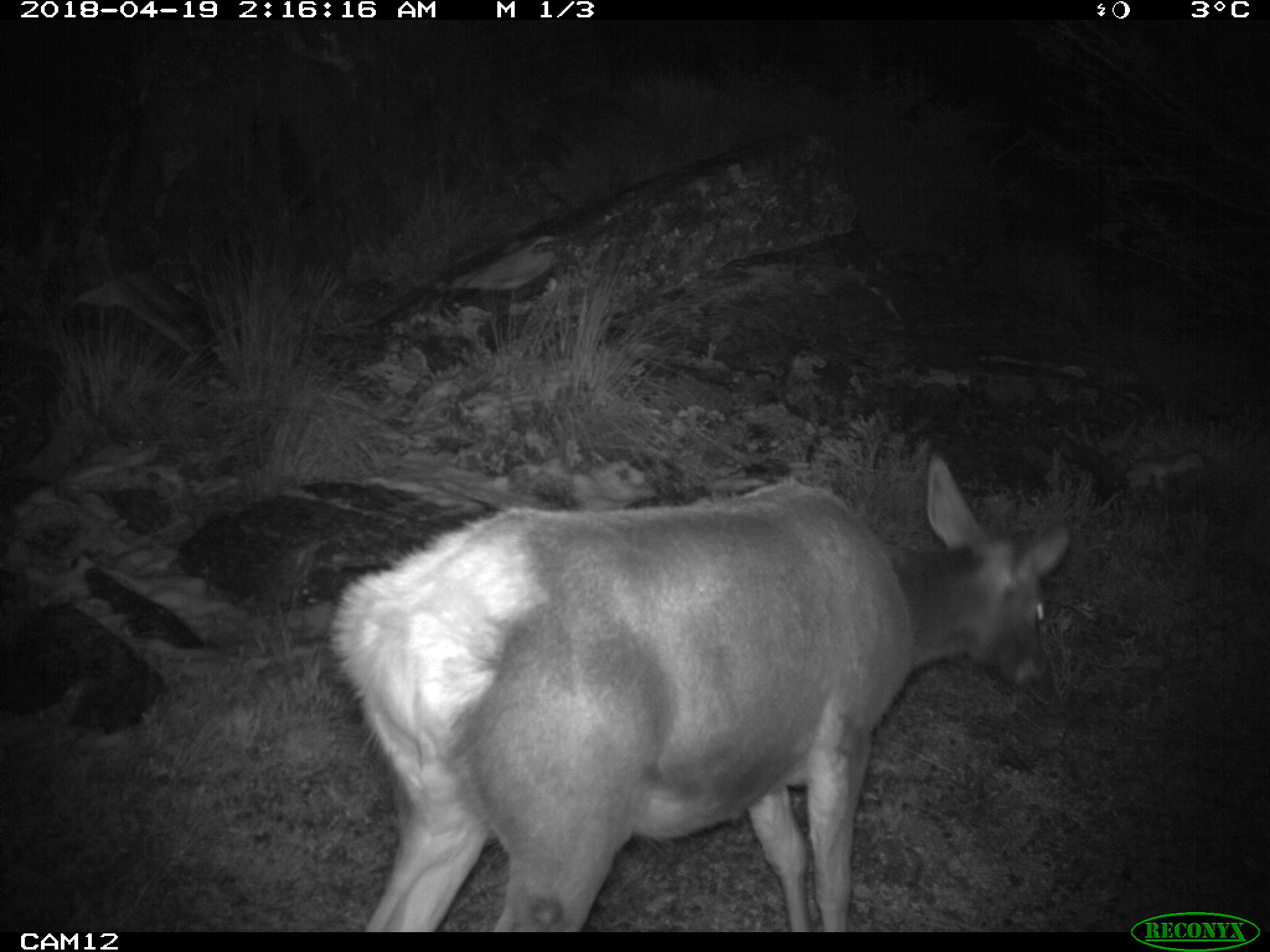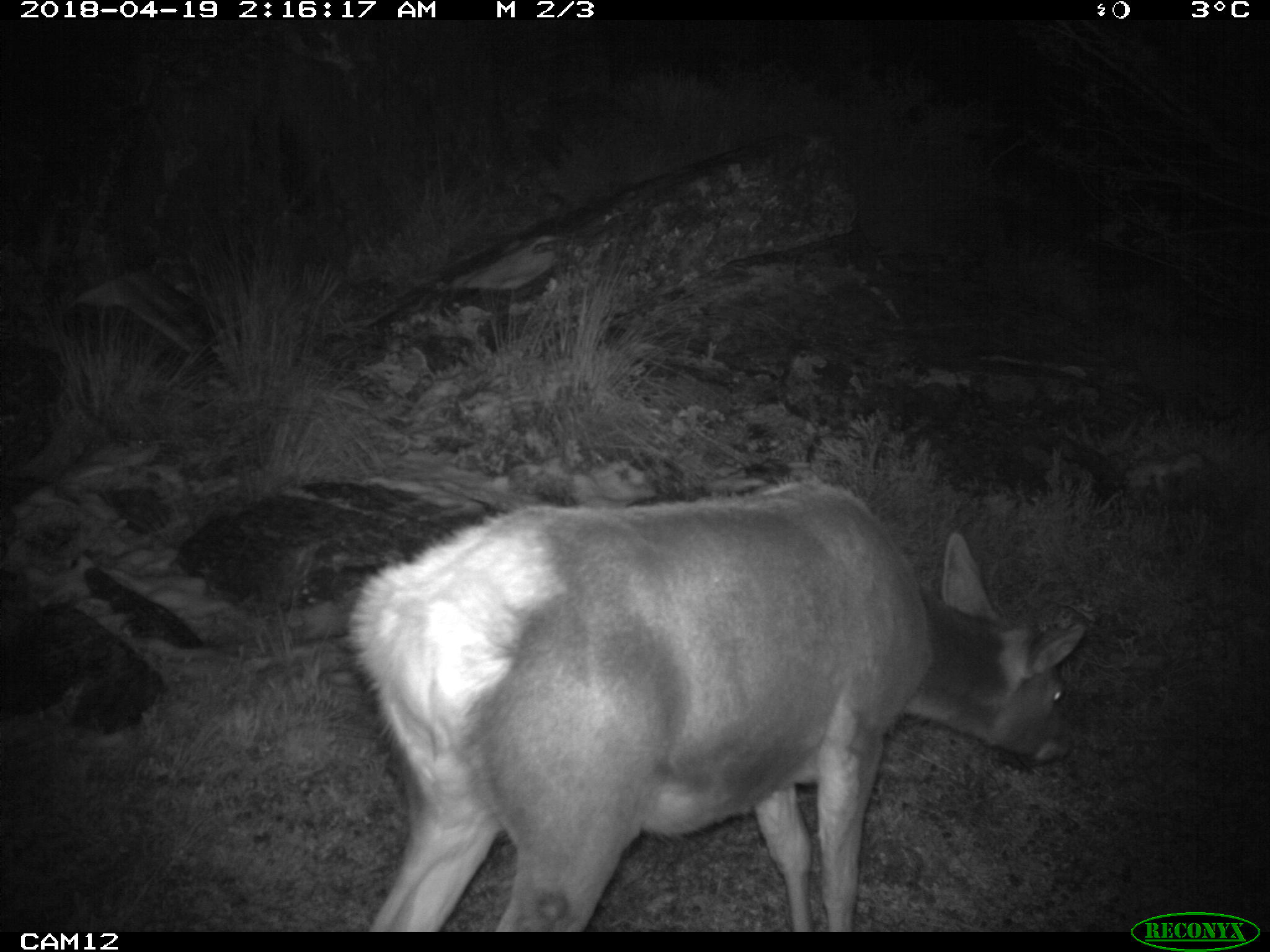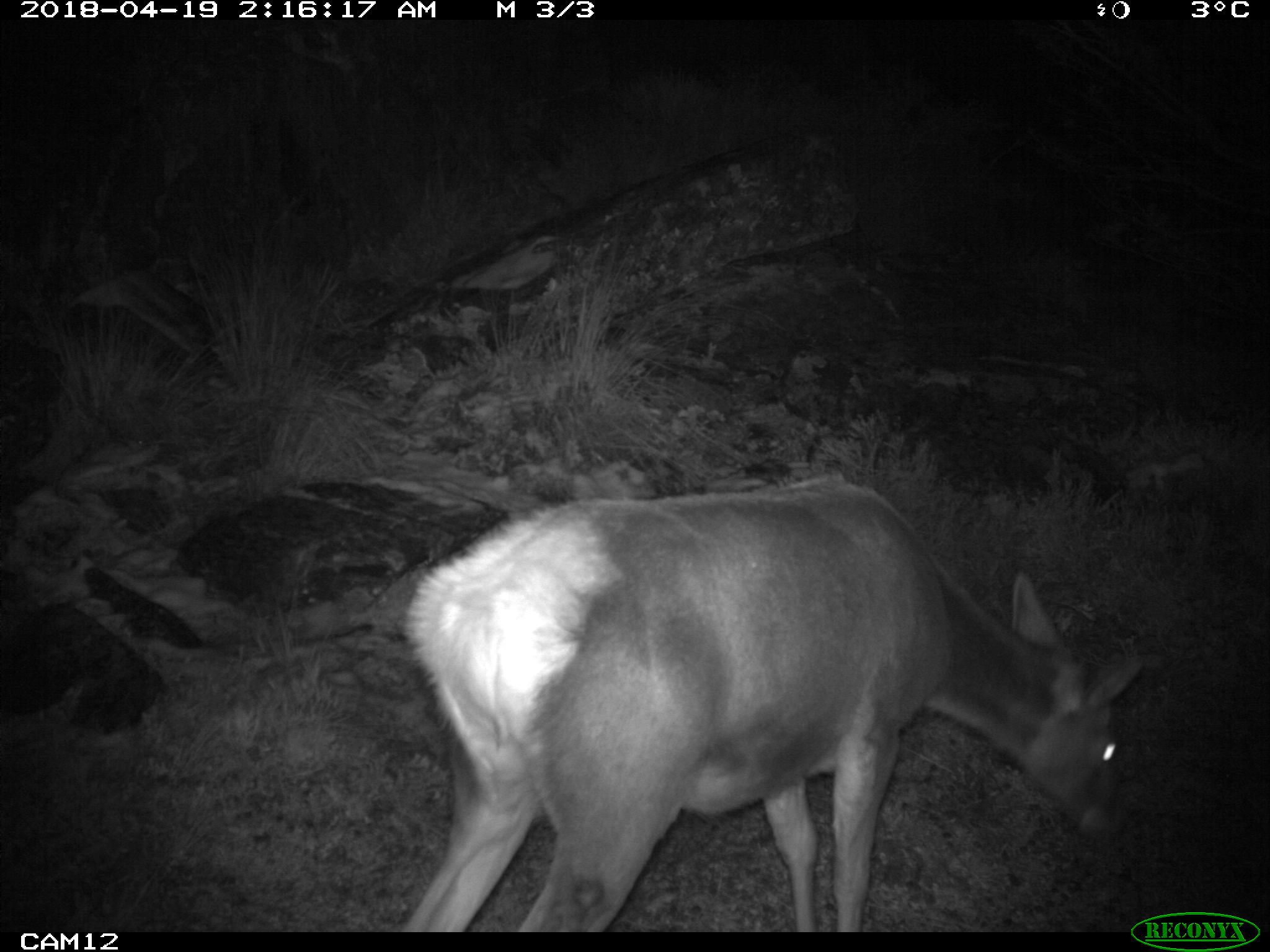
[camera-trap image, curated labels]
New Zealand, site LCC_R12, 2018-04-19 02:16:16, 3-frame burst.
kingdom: Animalia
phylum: Chordata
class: Mammalia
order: Artiodactyla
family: Cervidae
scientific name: Cervidae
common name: deer